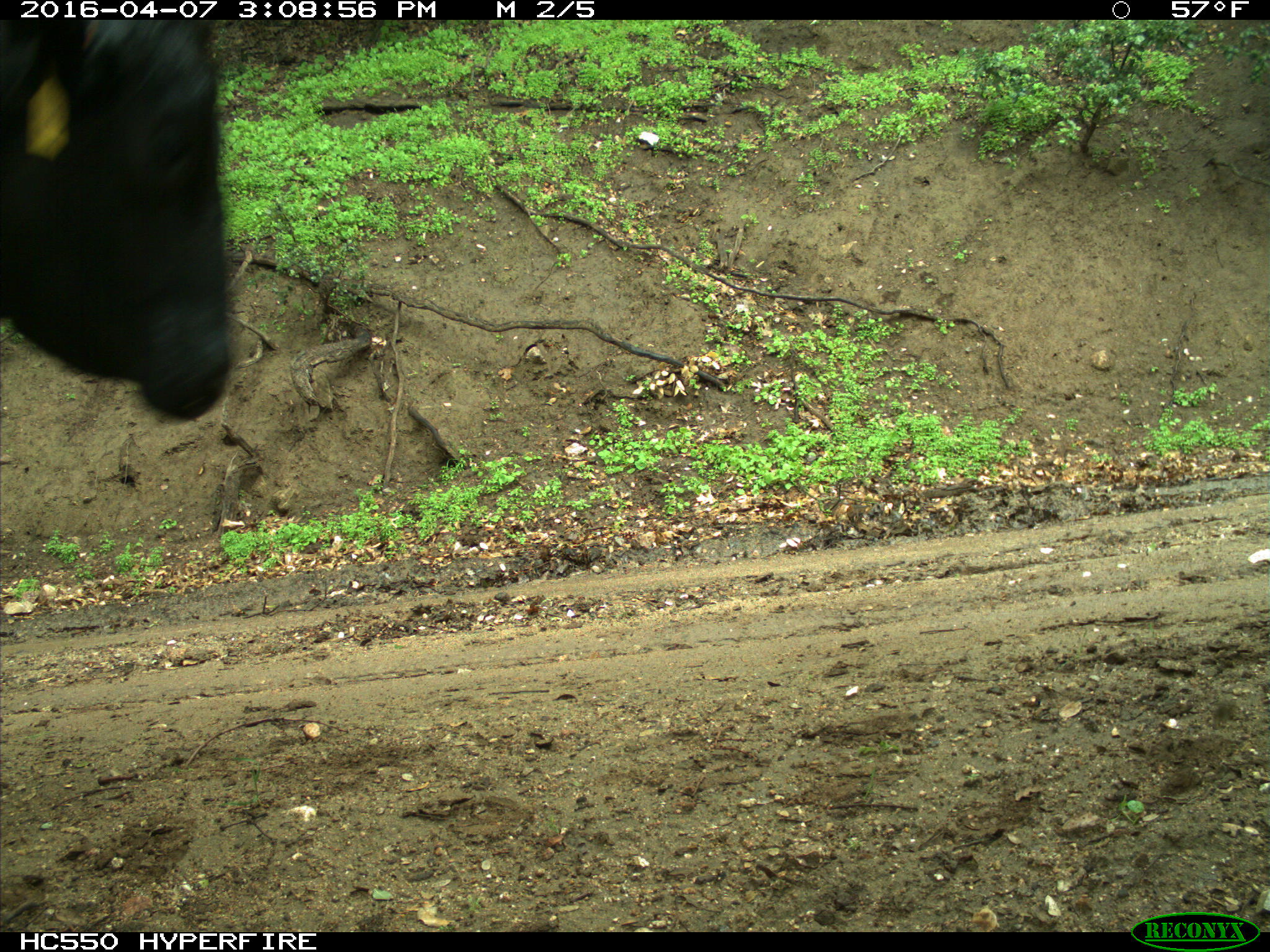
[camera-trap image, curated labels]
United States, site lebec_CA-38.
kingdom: Animalia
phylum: Chordata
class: Mammalia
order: Artiodactyla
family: Bovidae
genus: Bos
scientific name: Bos taurus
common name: domestic cow